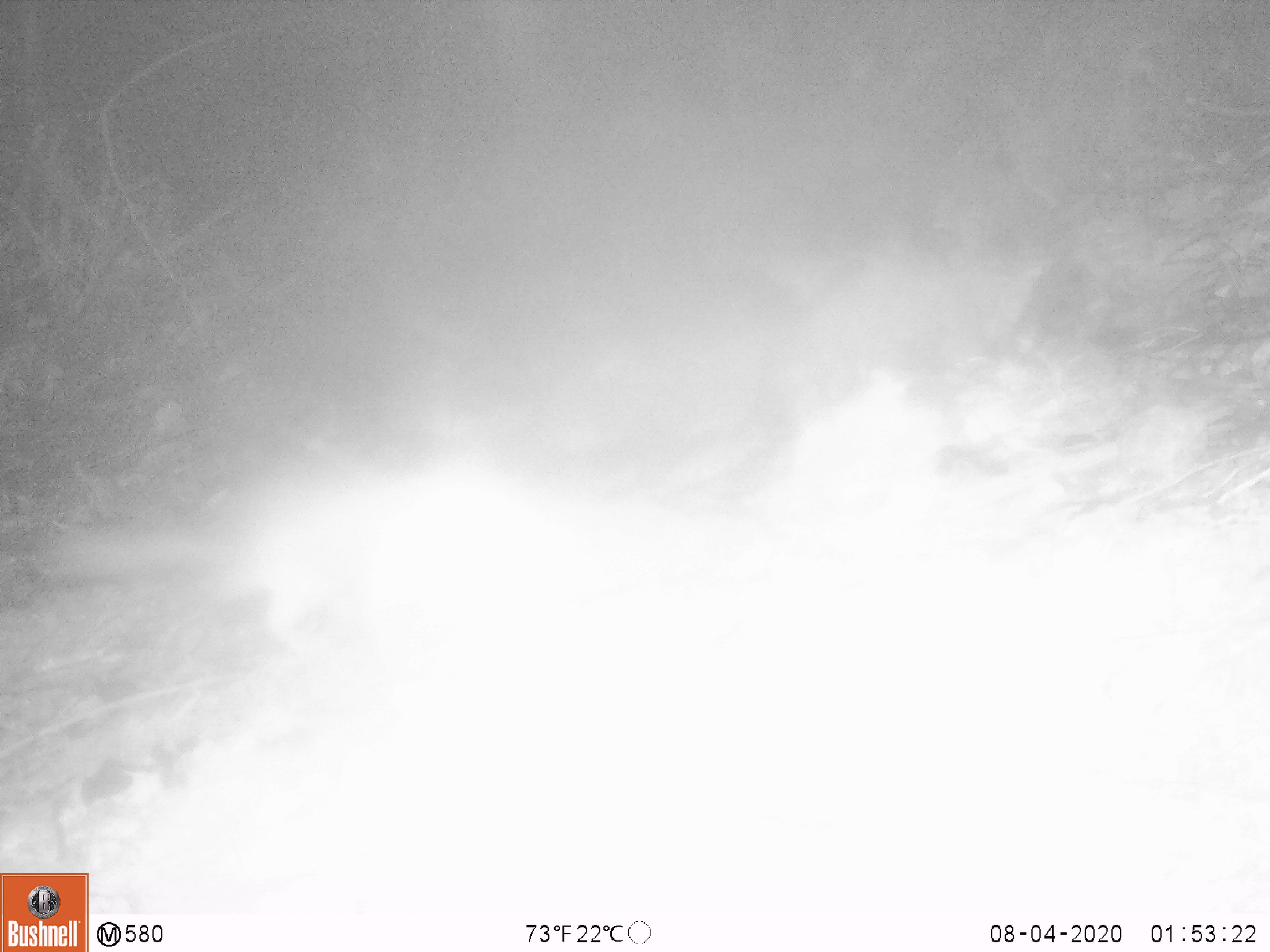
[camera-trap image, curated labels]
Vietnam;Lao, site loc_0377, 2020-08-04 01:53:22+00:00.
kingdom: Animalia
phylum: Chordata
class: Mammalia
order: Carnivora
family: Mustelidae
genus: Melogale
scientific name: Melogale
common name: ferret badger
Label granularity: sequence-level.